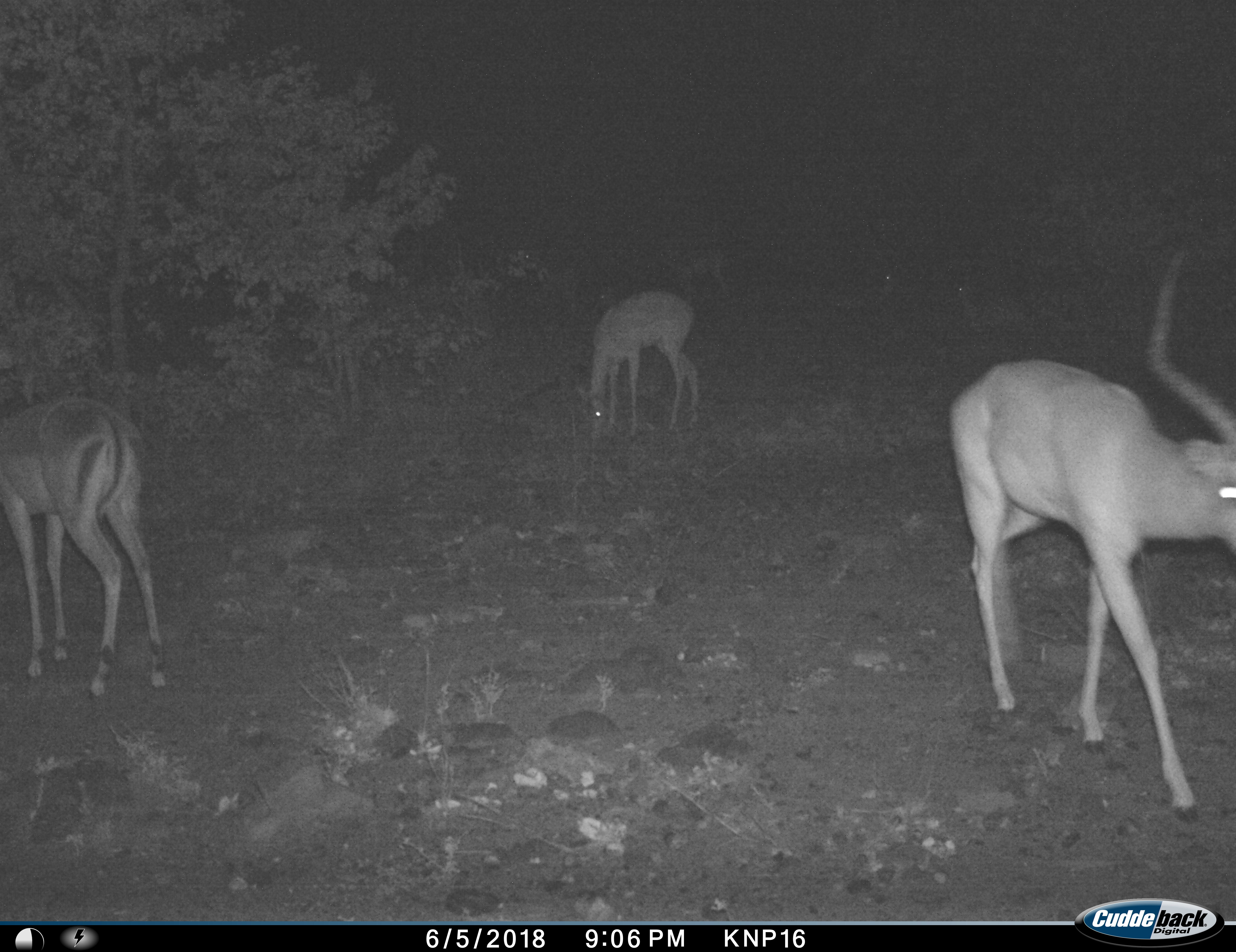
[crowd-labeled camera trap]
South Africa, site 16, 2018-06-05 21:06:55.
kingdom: Animalia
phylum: Chordata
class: Mammalia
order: Artiodactyla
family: Bovidae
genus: Aepyceros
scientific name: Aepyceros melampus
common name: impala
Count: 3.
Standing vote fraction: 56%.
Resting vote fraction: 0%.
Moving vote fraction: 78%.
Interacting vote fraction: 0%.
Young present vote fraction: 0%.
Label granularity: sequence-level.